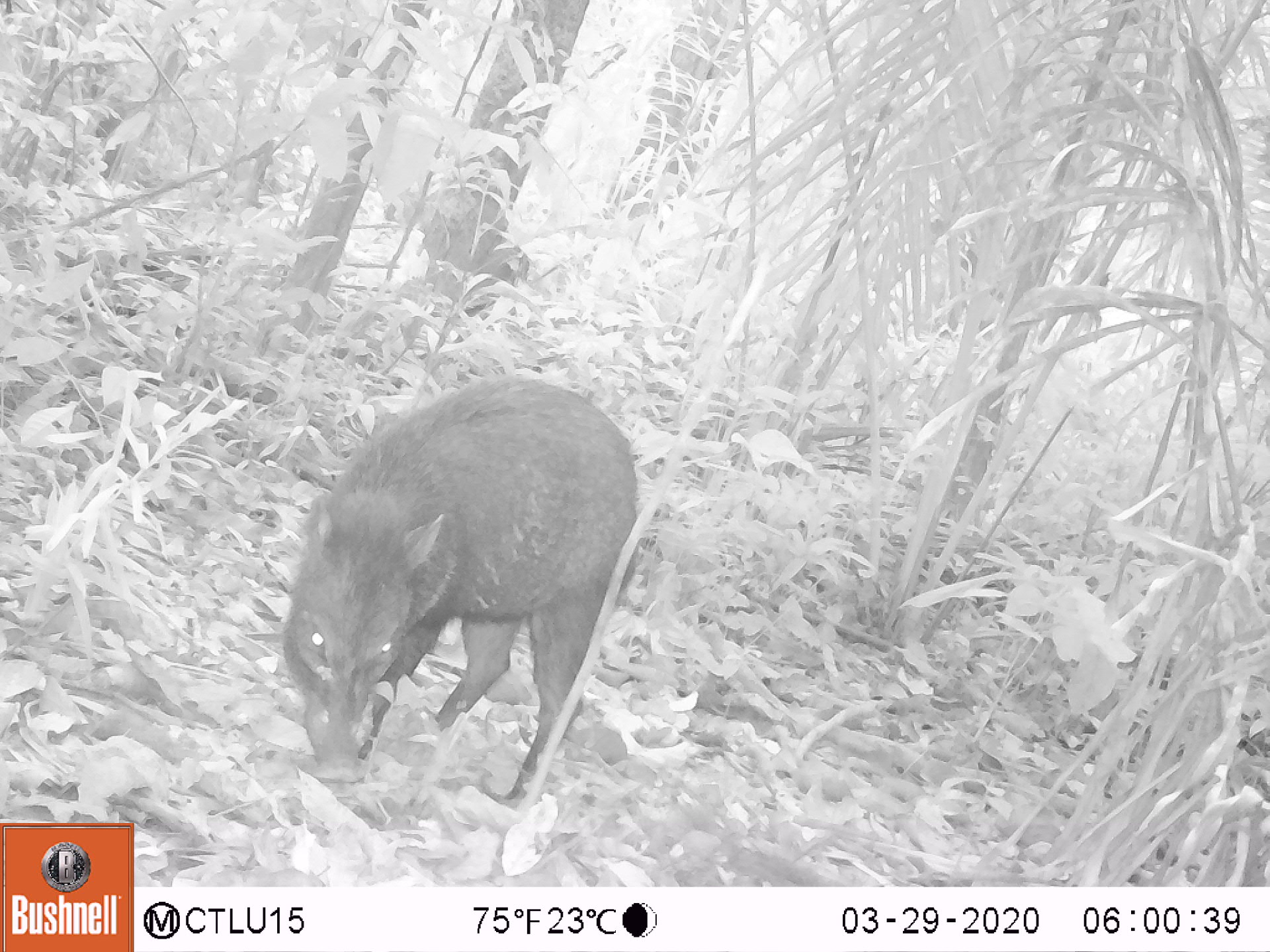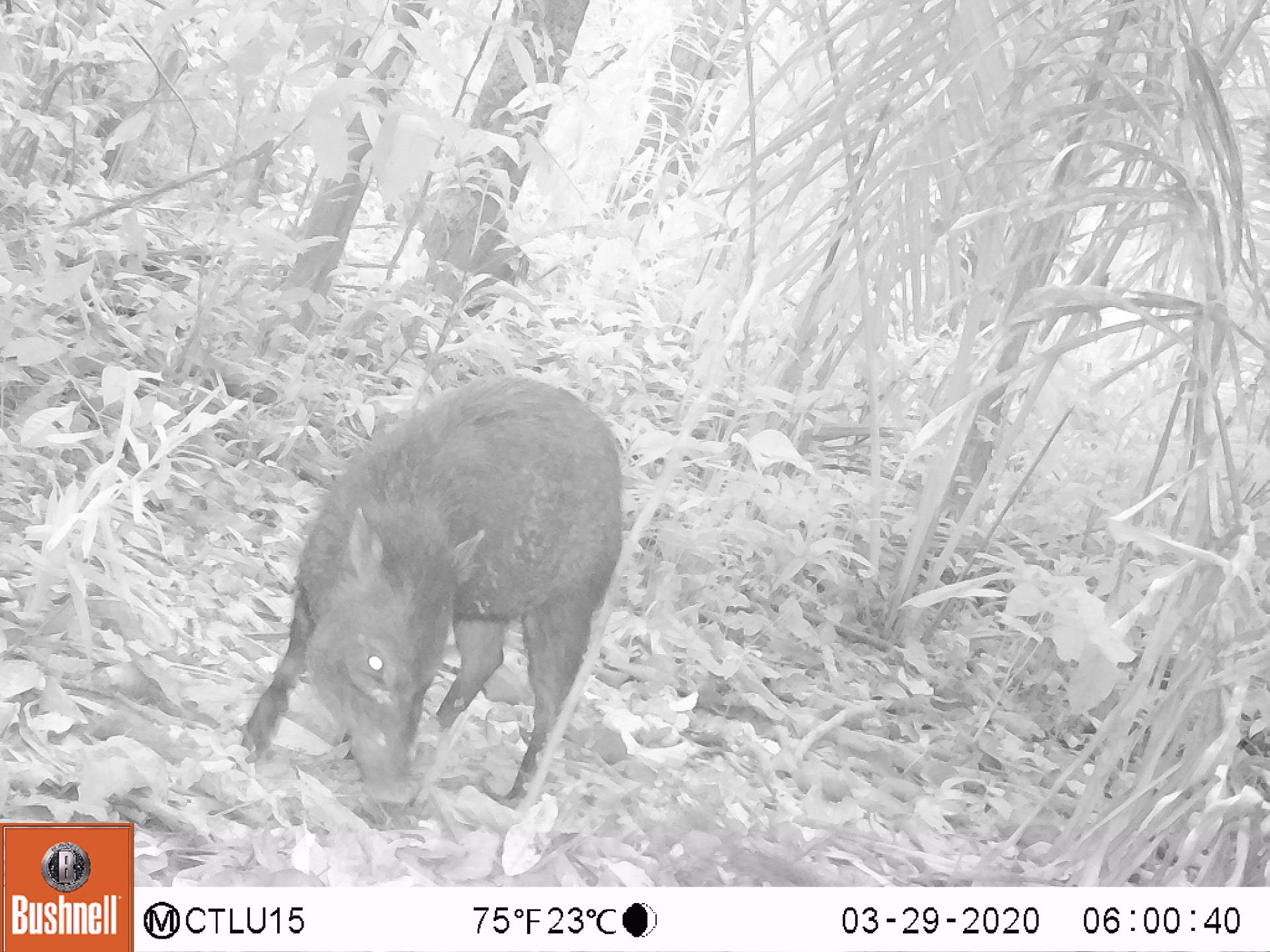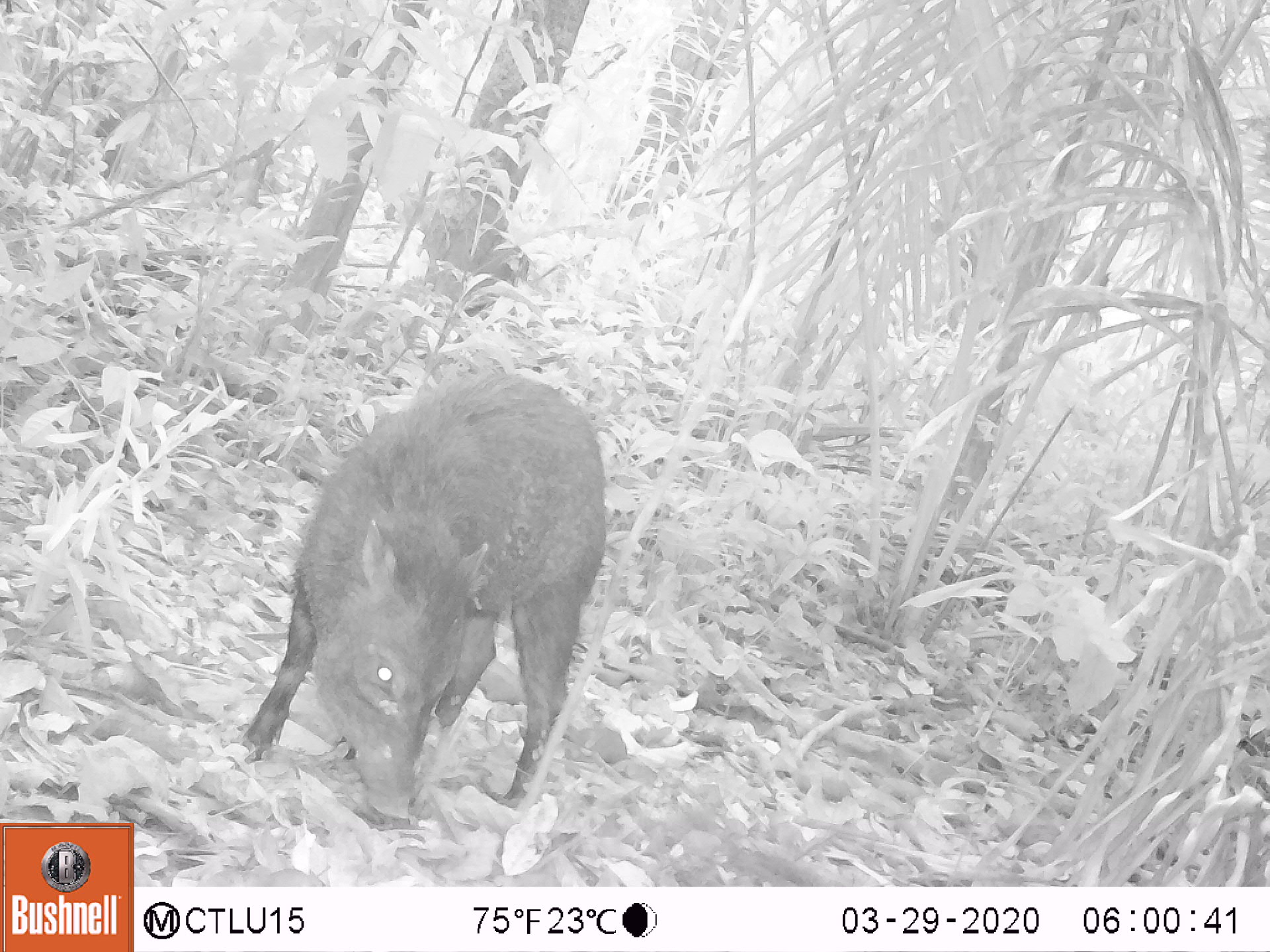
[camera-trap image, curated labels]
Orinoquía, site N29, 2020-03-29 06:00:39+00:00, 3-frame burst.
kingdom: Animalia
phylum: Chordata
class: Mammalia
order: Artiodactyla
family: Tayassuidae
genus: Pecari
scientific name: Pecari tajacu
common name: collared peccary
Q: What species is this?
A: Collared peccary (Pecari tajacu).